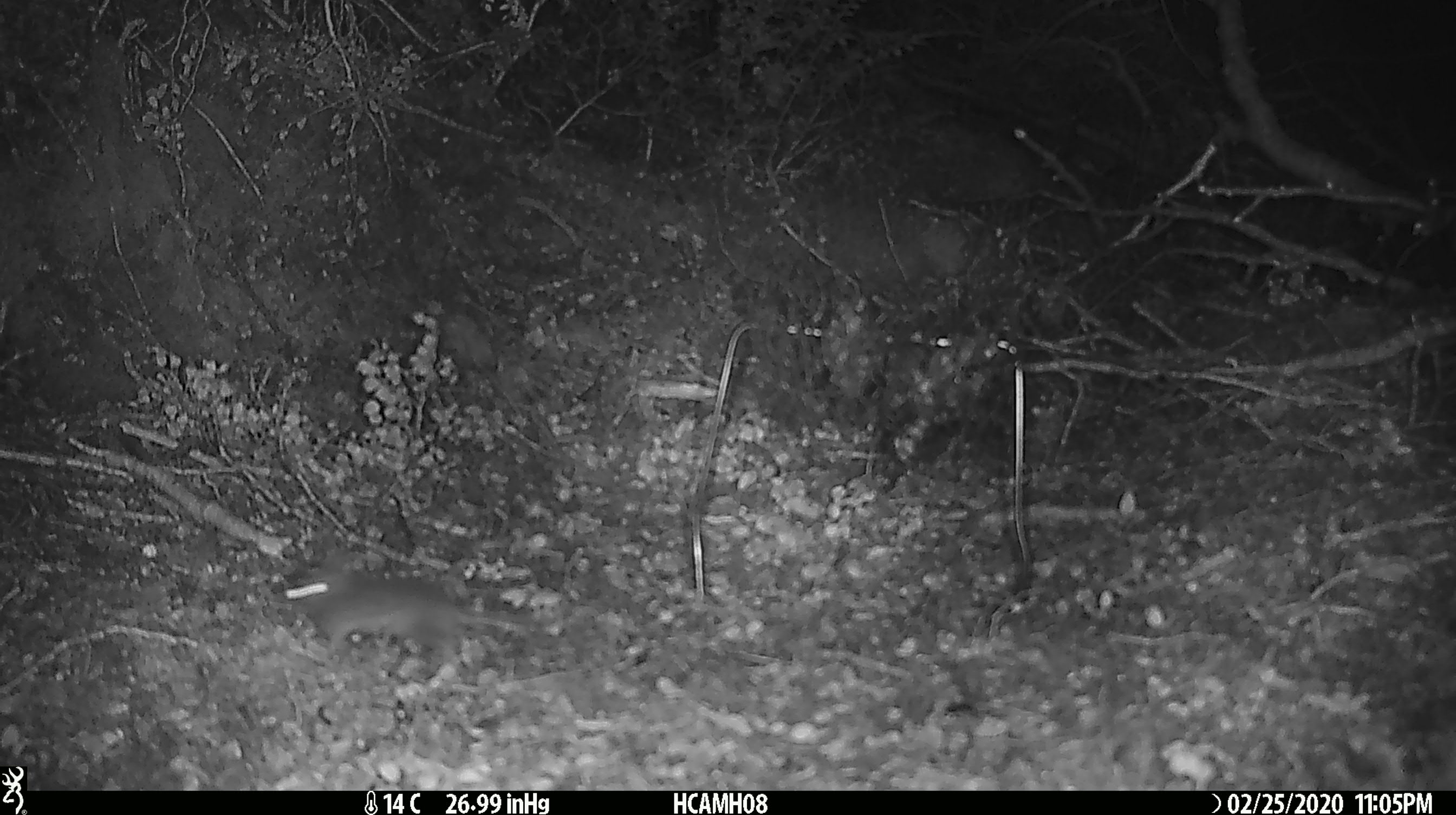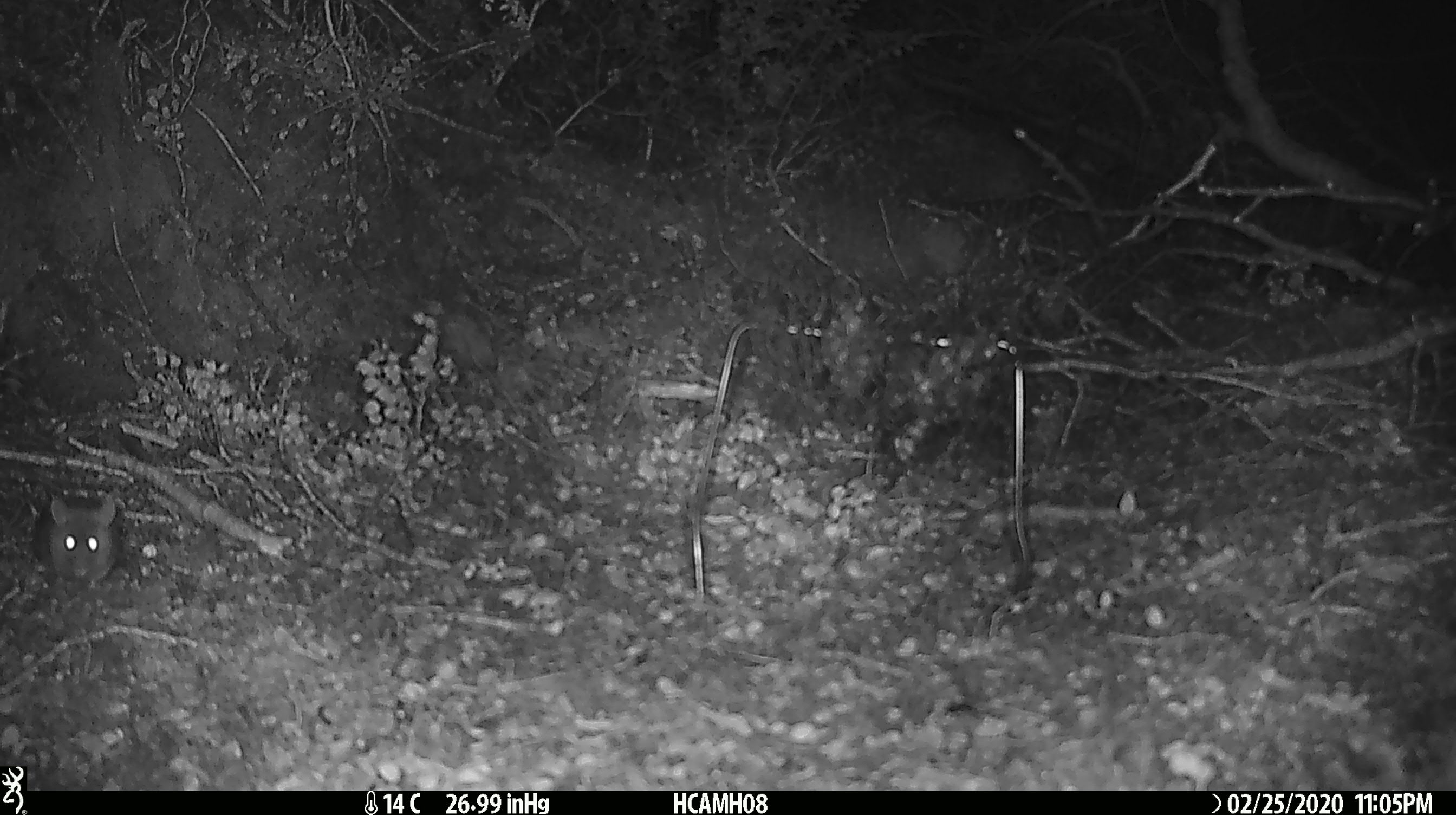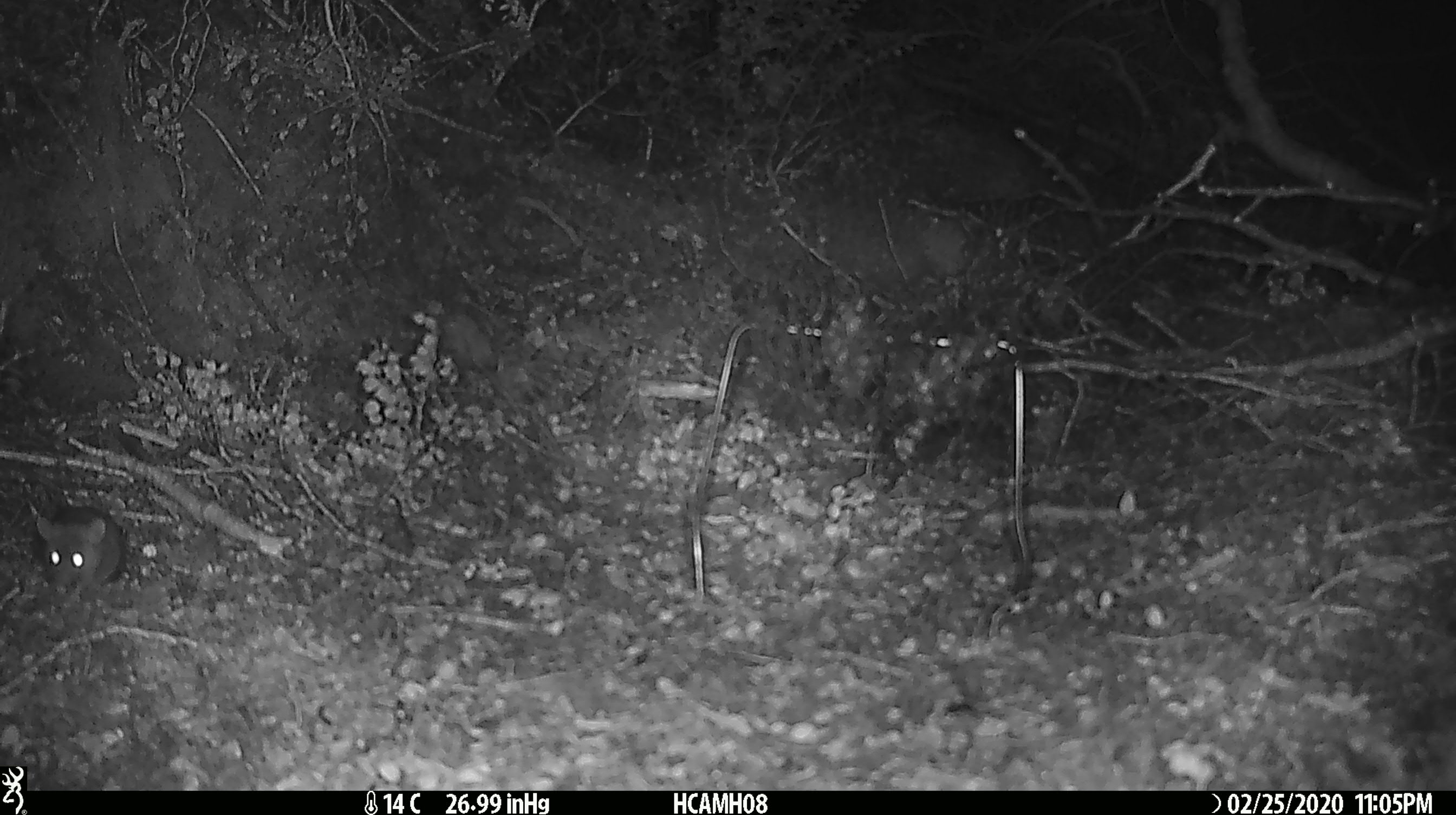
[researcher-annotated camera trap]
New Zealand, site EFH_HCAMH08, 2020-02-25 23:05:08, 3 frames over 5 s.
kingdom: Animalia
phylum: Chordata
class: Mammalia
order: Rodentia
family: Muridae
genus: Mus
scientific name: Mus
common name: mouse